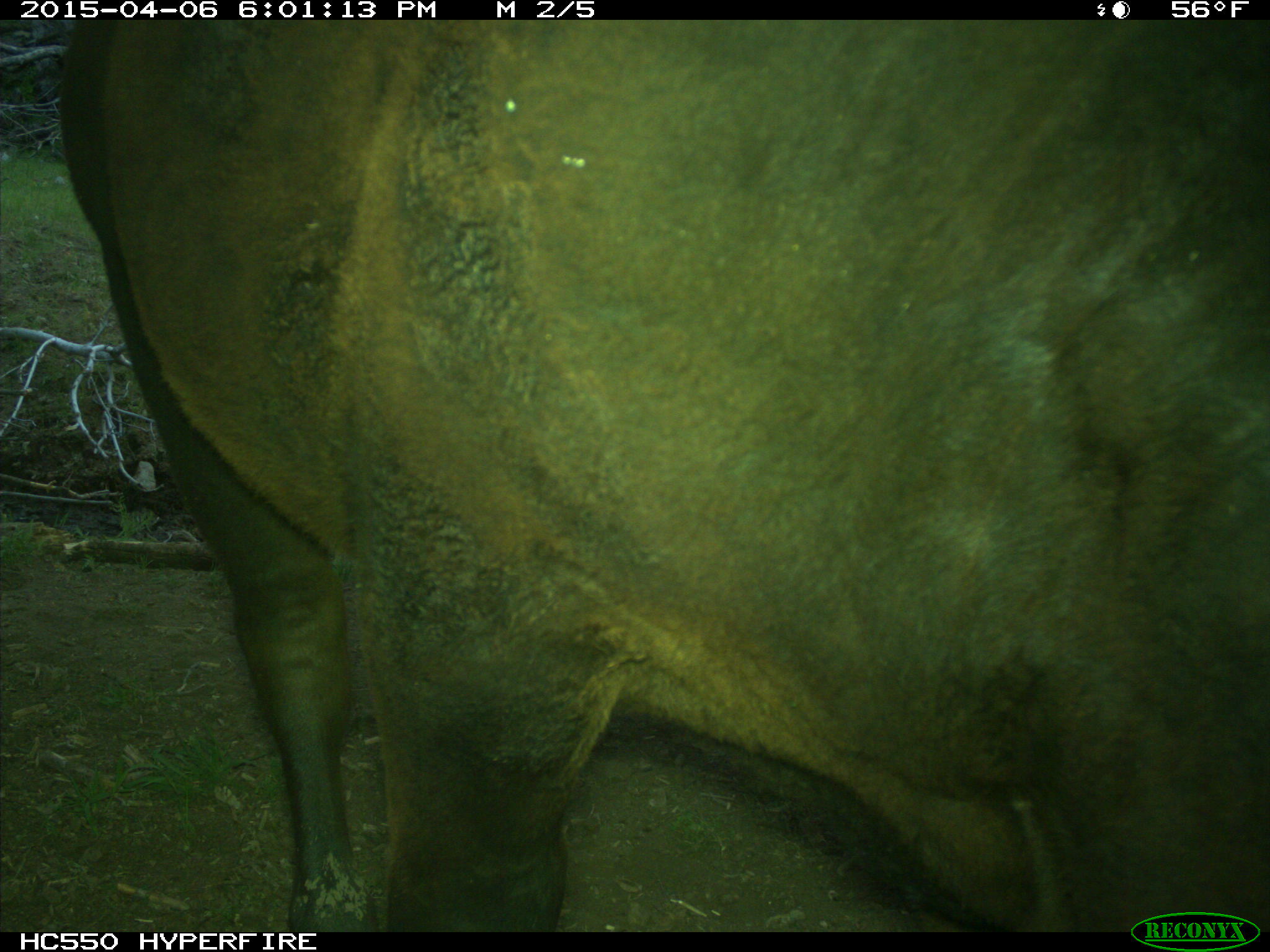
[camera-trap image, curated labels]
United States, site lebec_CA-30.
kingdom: Animalia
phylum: Chordata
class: Mammalia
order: Artiodactyla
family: Bovidae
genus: Bos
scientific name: Bos taurus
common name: domestic cow